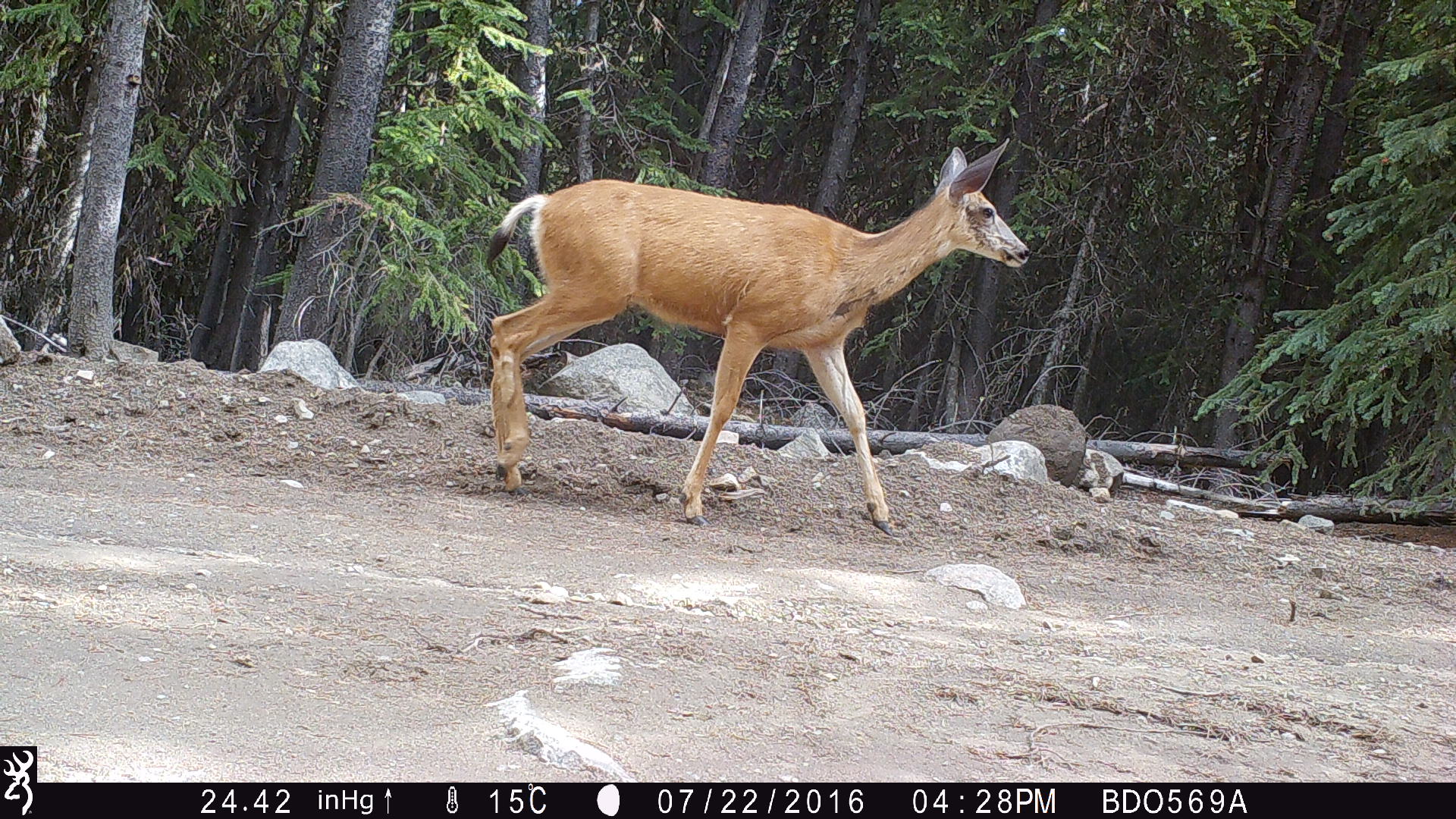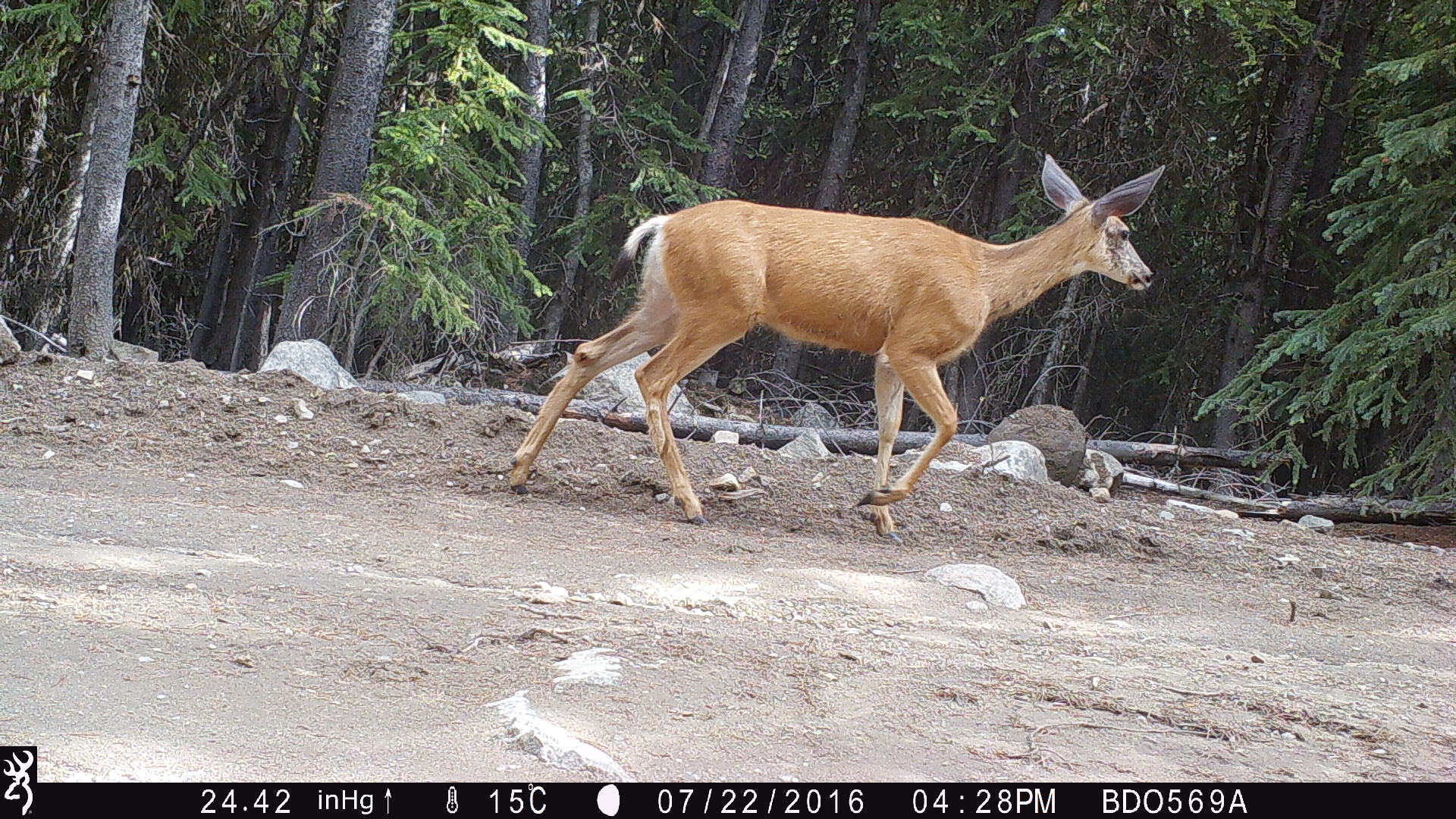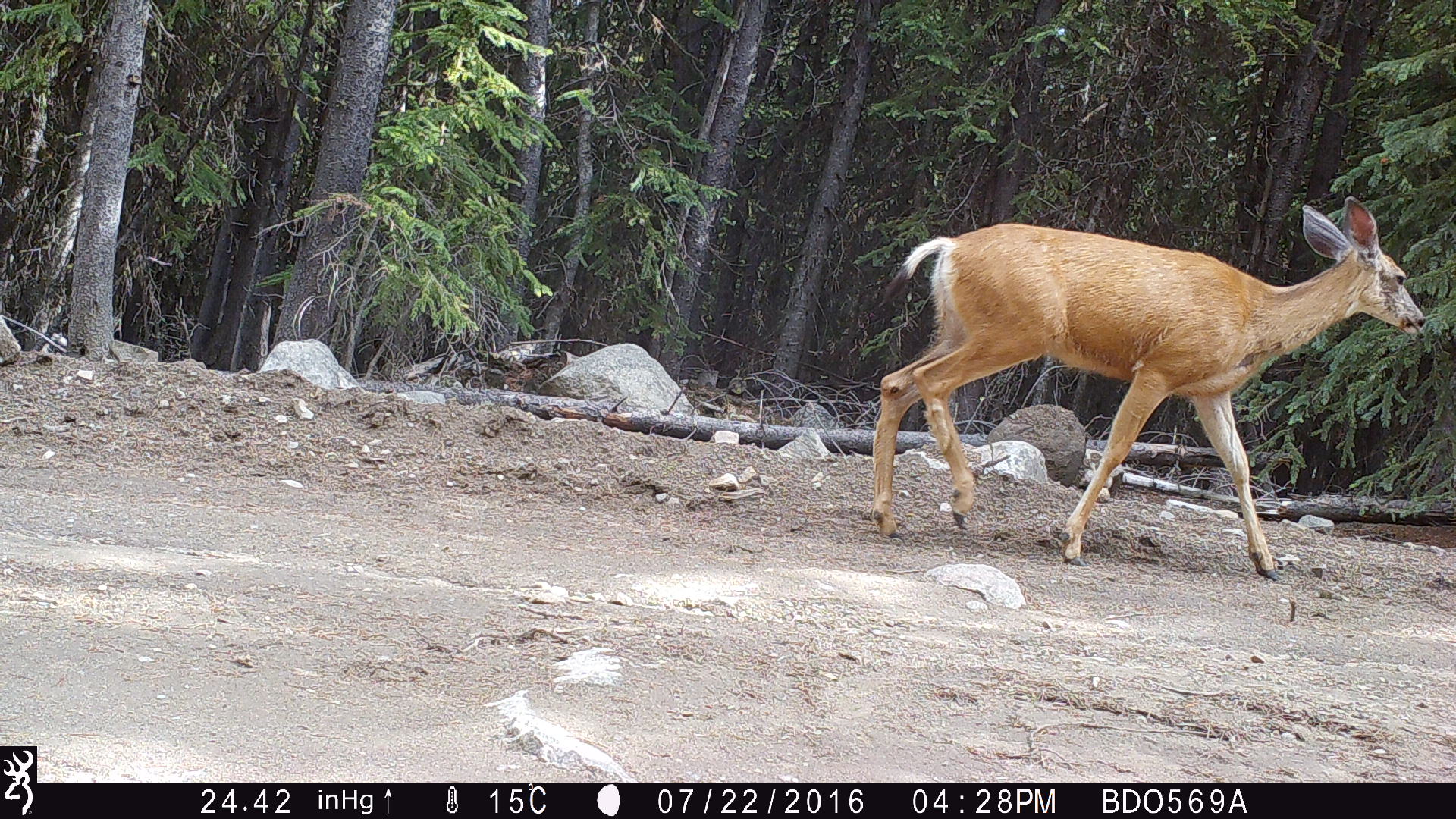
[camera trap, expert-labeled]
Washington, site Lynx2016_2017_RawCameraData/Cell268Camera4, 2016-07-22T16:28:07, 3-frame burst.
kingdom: Animalia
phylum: Chordata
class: Mammalia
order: Artiodactyla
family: Cervidae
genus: Odocoileus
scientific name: Odocoileus hemionus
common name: mule deer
Odocoileus hemionus (mule deer). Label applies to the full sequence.